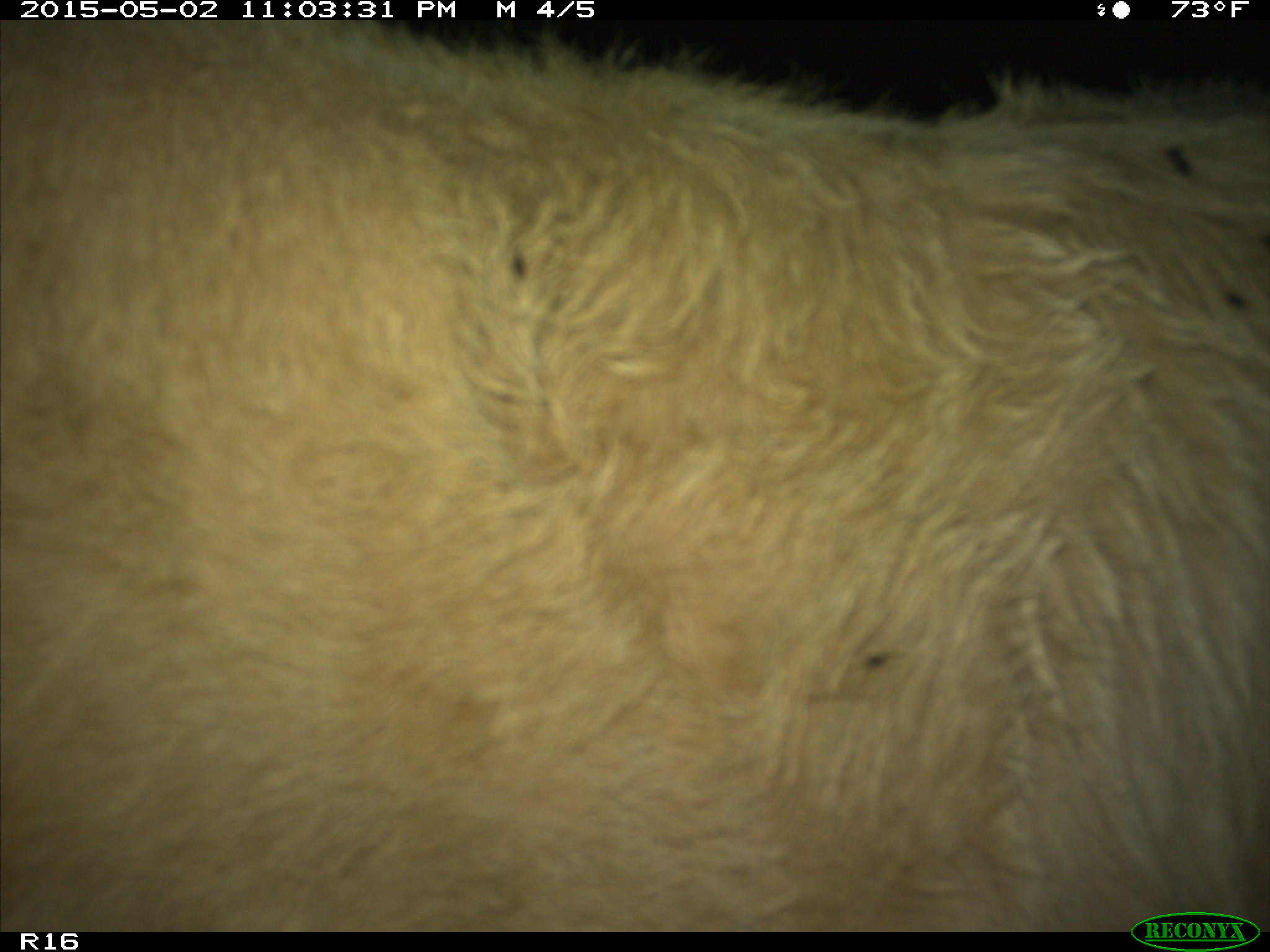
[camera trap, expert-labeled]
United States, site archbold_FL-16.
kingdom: Animalia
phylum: Chordata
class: Mammalia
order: Artiodactyla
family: Bovidae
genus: Bos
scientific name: Bos taurus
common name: domestic cow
Bos taurus (domestic cow).